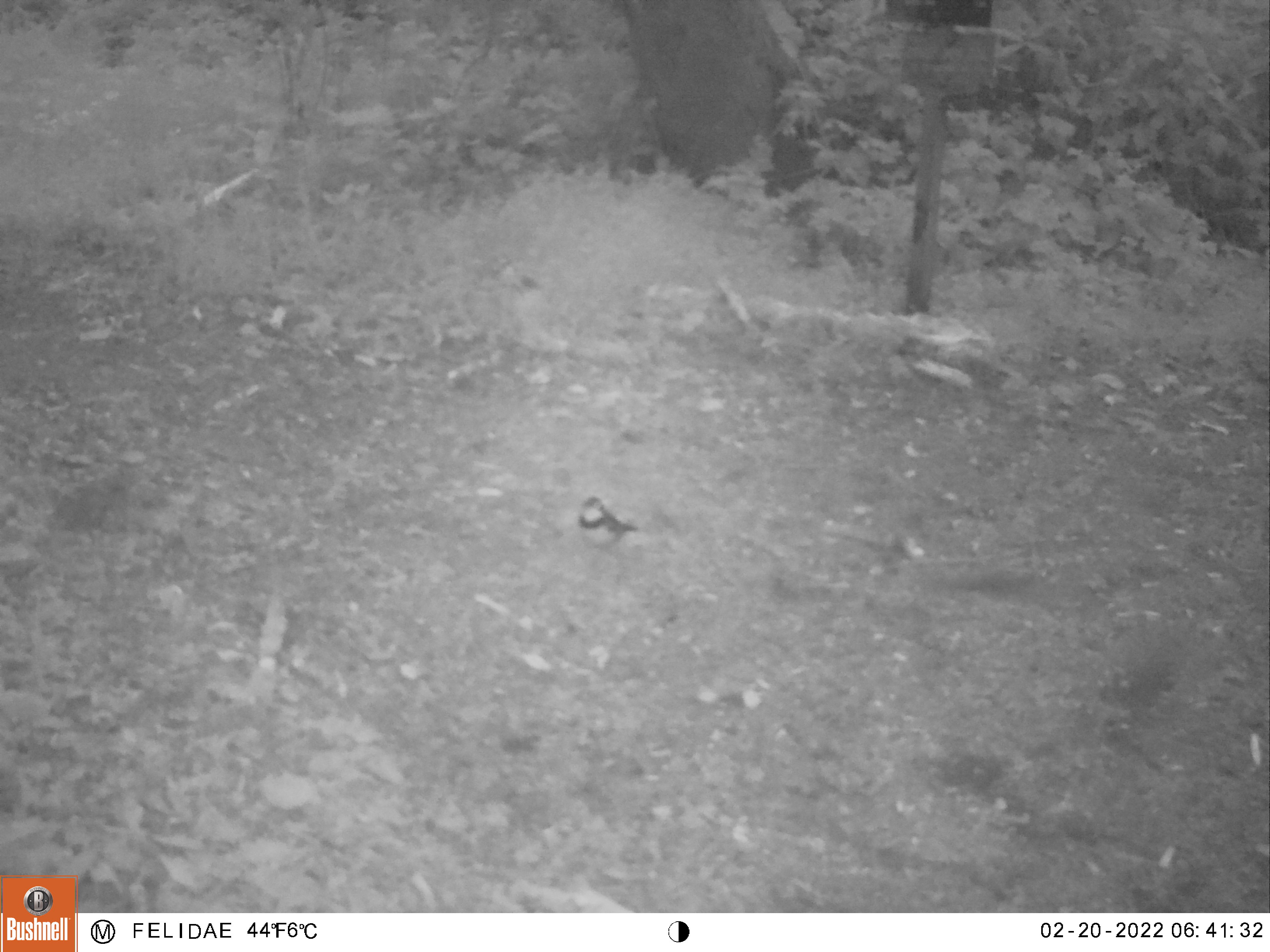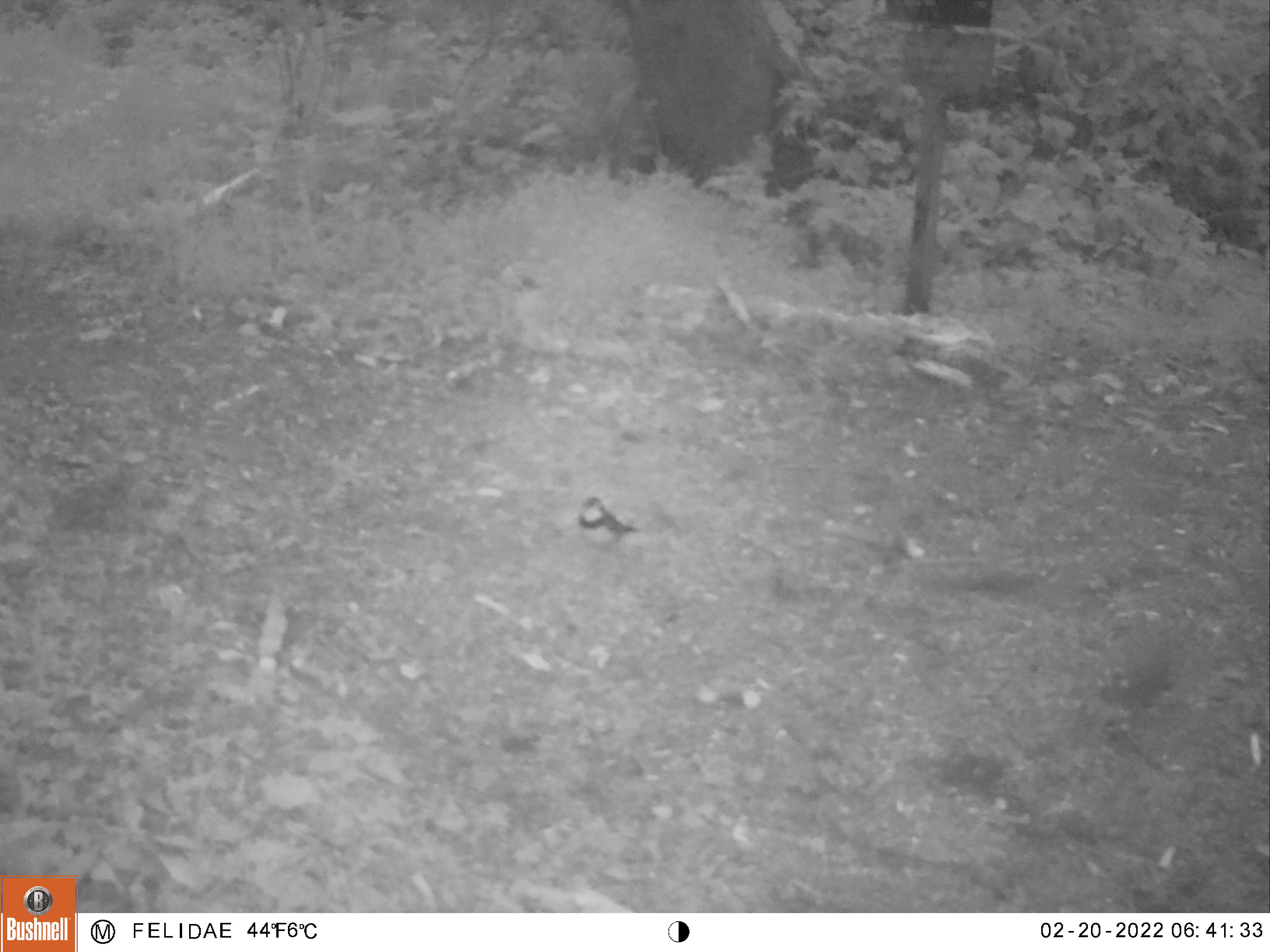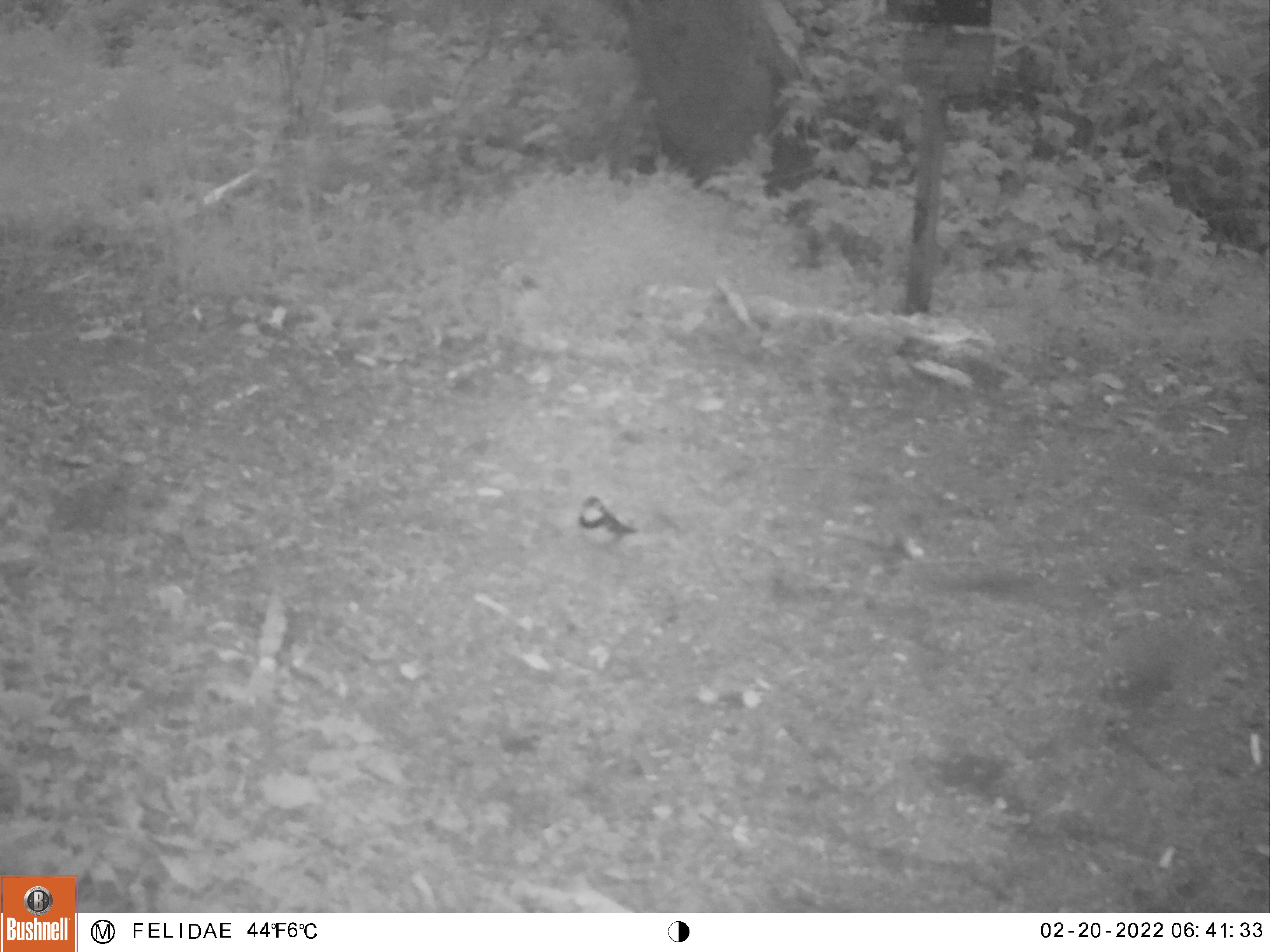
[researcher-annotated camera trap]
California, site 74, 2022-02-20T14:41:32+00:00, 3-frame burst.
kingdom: Animalia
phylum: Chordata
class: Aves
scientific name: Aves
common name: bird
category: unknown bird